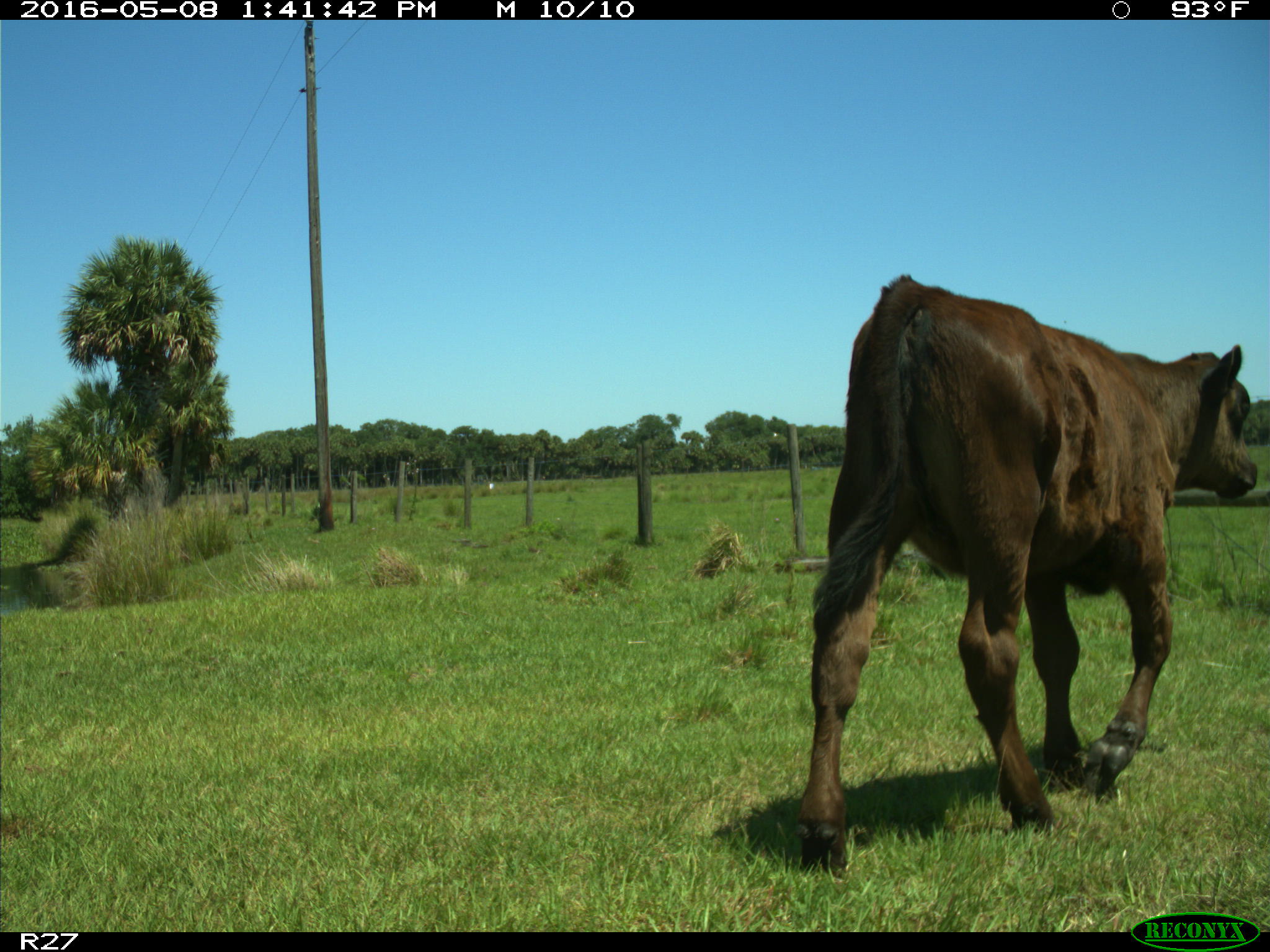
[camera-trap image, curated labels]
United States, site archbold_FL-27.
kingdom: Animalia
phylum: Chordata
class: Mammalia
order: Artiodactyla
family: Bovidae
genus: Bos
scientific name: Bos taurus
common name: domestic cow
Bos taurus (domestic cow).